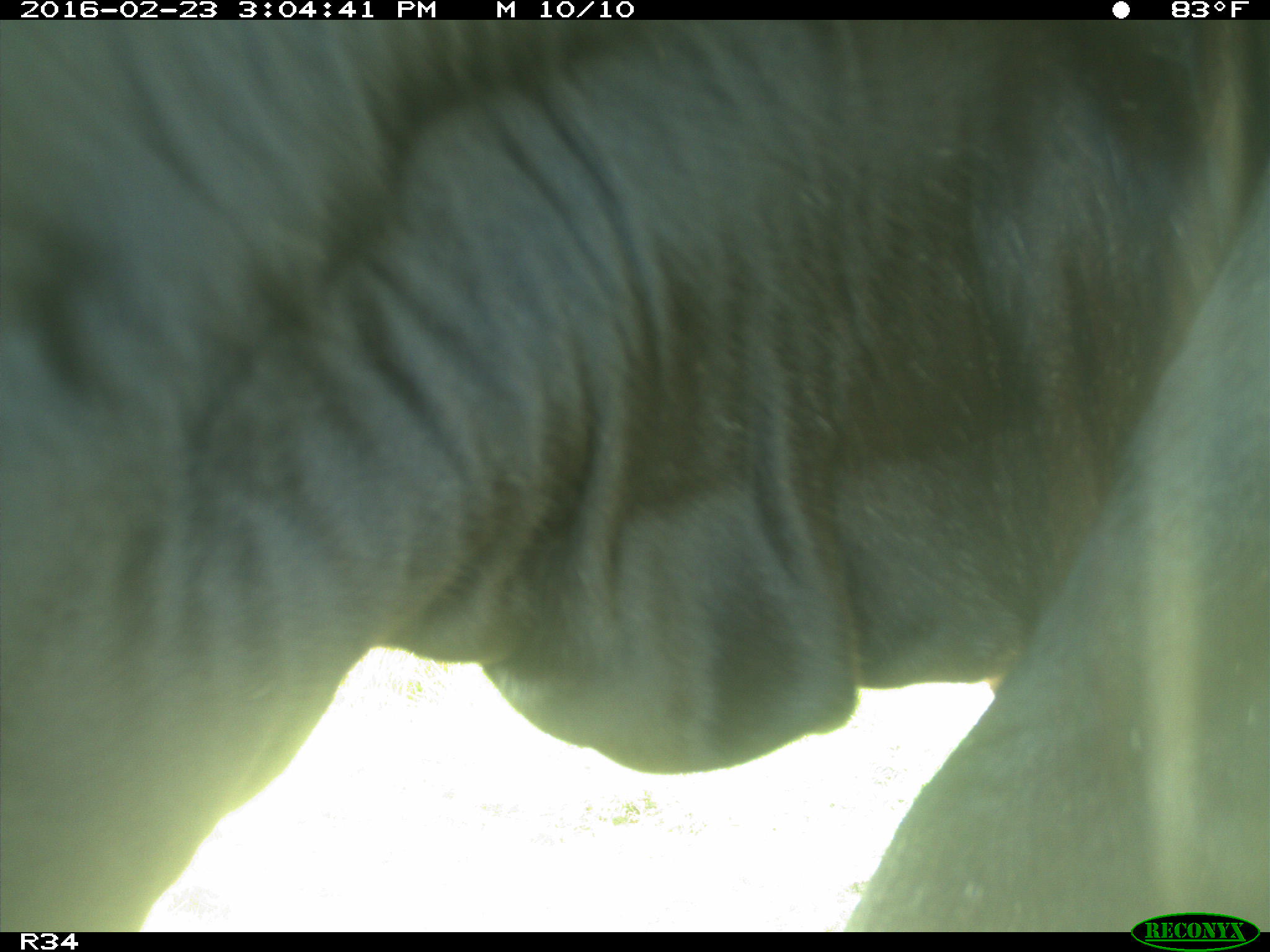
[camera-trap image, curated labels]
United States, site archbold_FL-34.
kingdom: Animalia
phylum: Chordata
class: Mammalia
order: Artiodactyla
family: Bovidae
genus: Bos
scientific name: Bos taurus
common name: domestic cow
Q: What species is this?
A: Bos taurus (domestic cow).